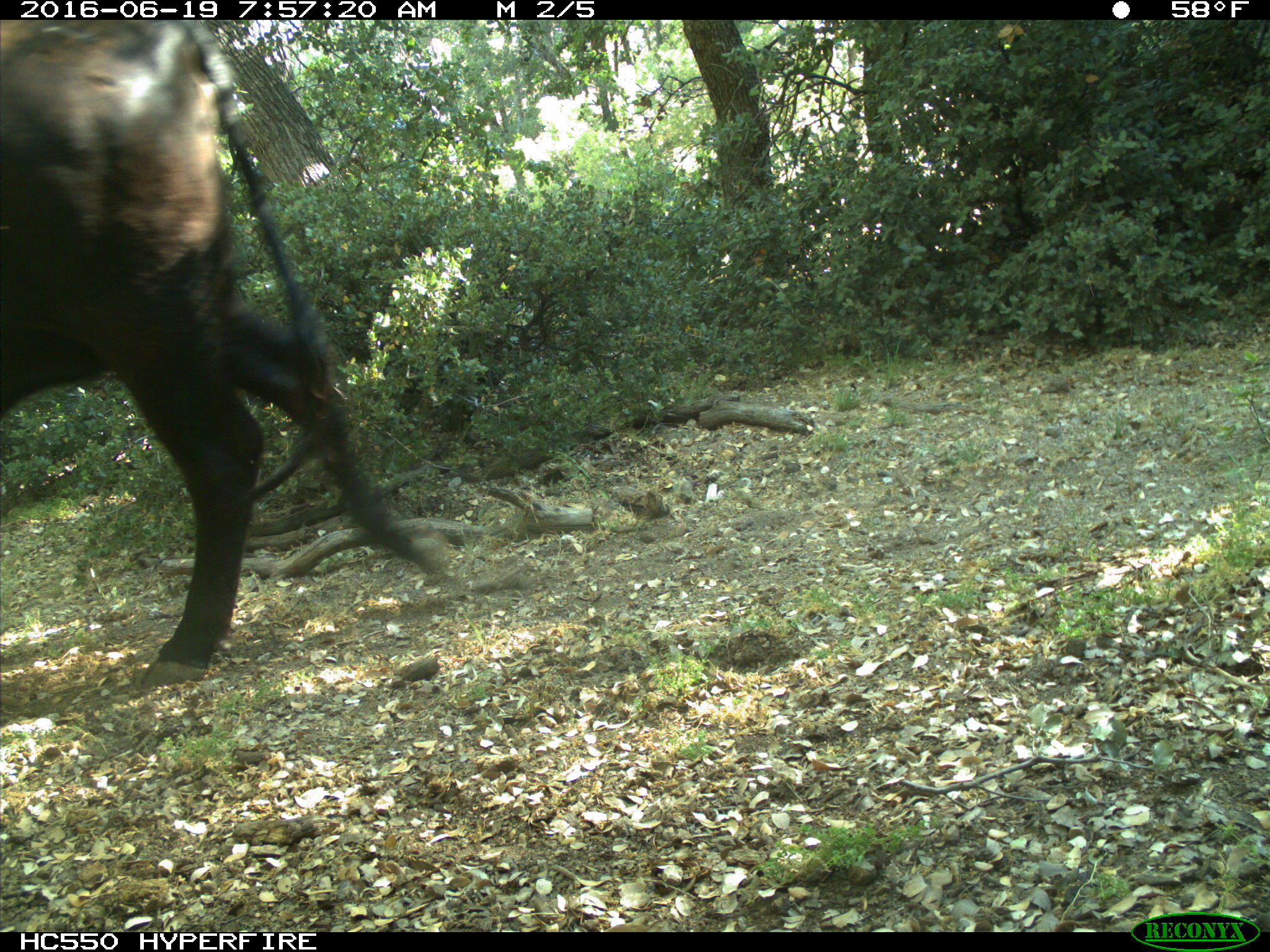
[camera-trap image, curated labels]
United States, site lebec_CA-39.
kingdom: Animalia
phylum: Chordata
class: Mammalia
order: Artiodactyla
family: Bovidae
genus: Bos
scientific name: Bos taurus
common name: domestic cow